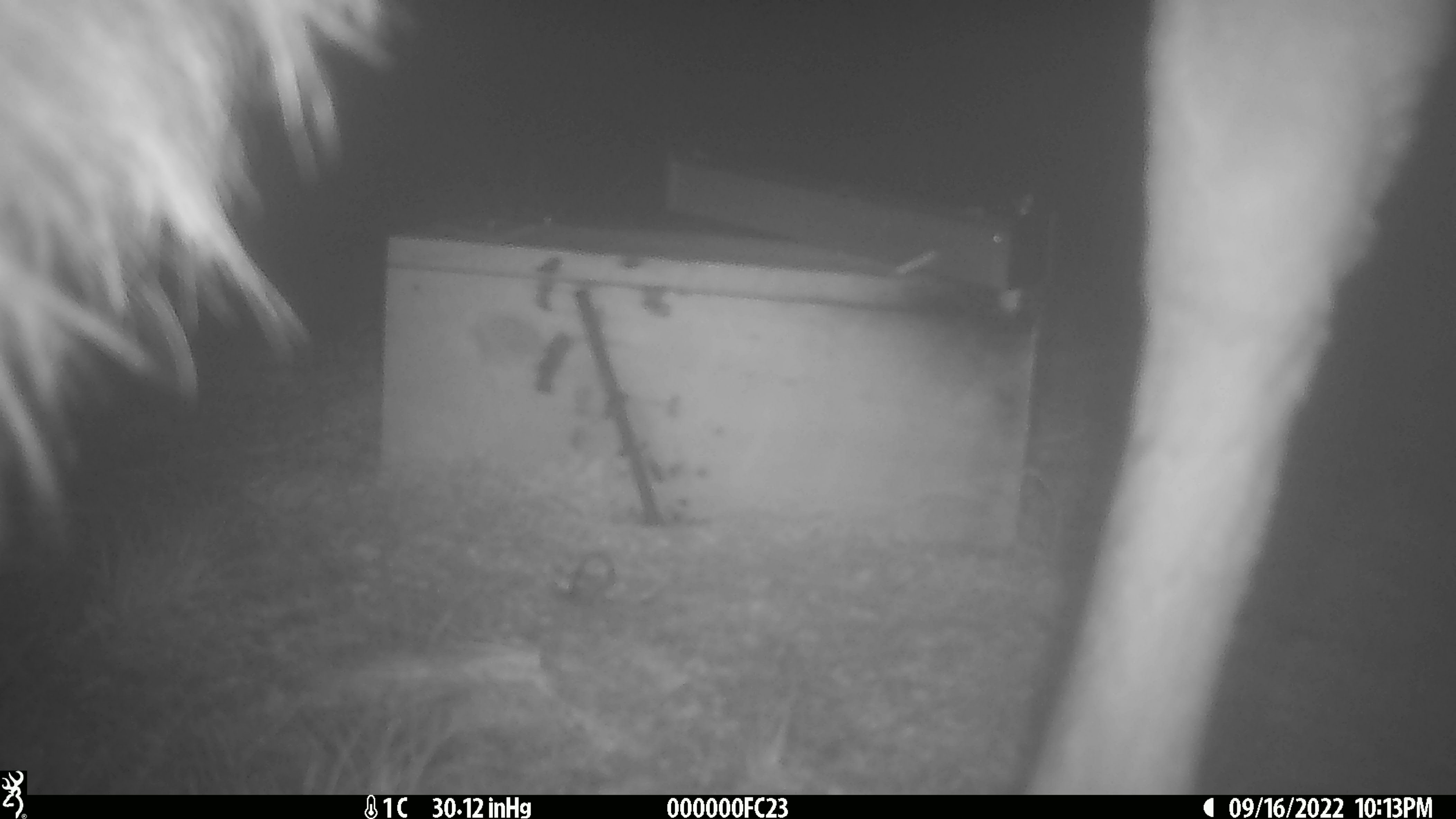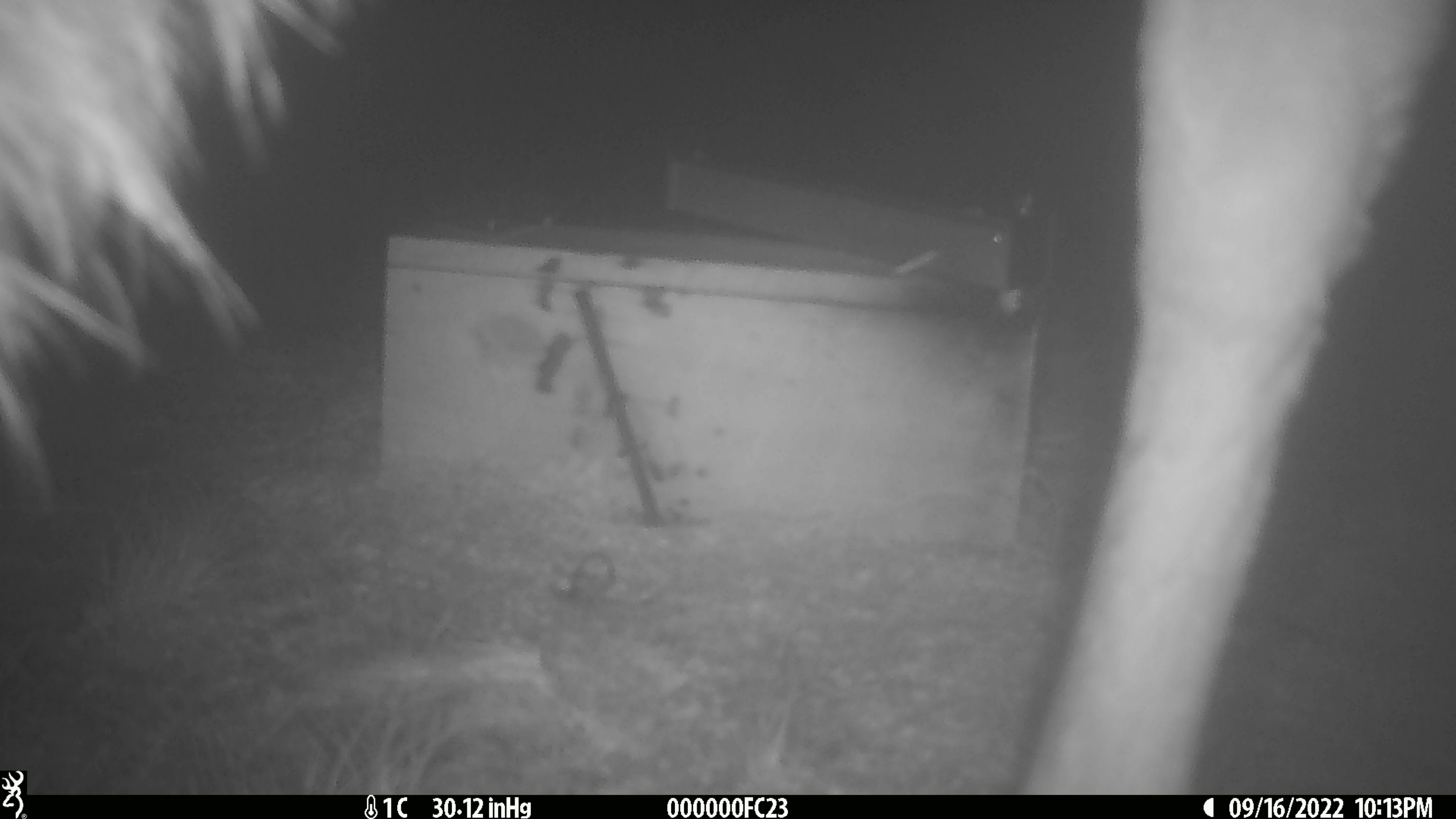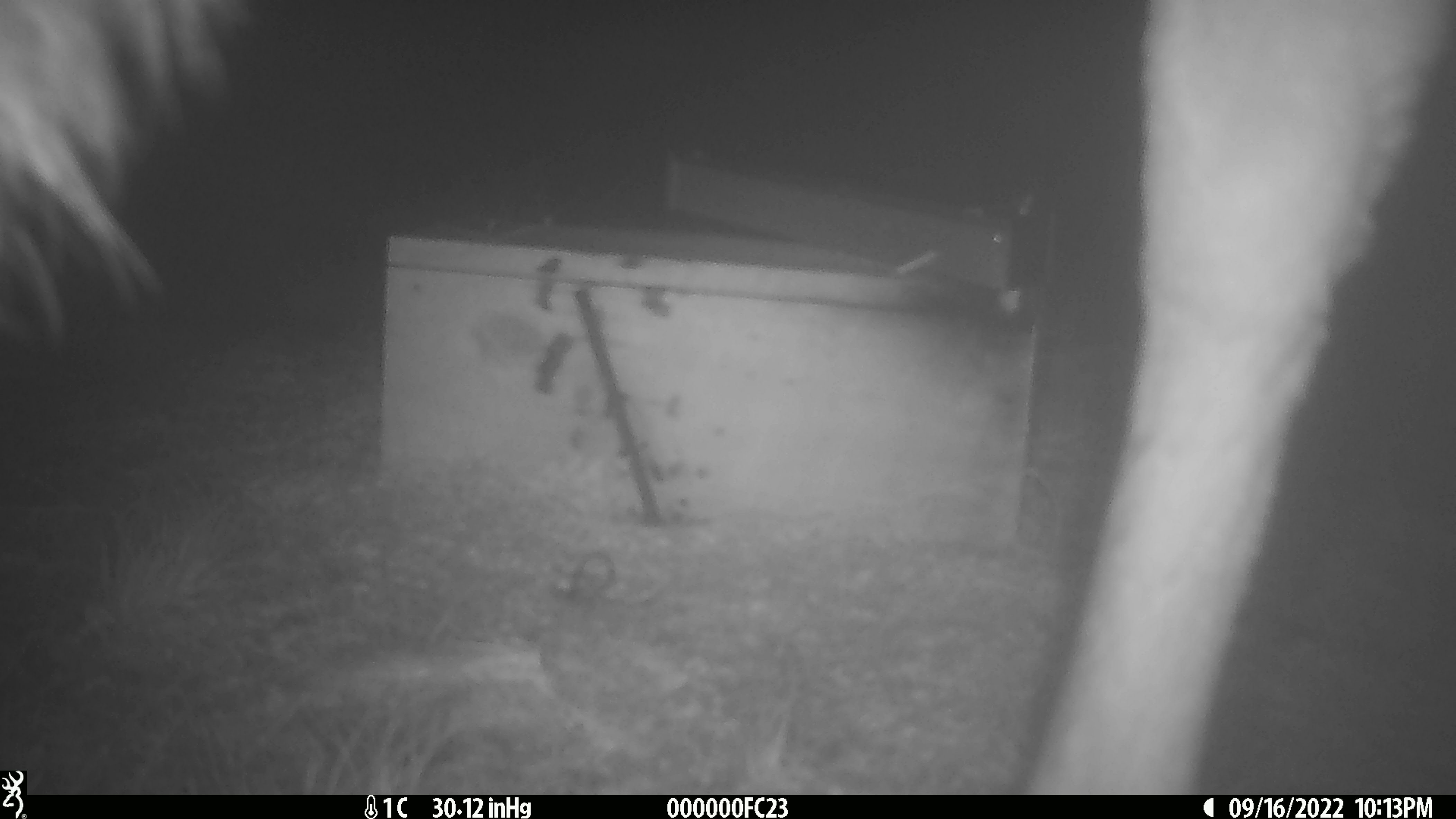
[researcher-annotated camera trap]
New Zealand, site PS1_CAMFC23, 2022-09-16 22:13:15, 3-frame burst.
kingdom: Animalia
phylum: Chordata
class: Mammalia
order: Artiodactyla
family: Cervidae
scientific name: Cervidae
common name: deer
Deer (Cervidae).